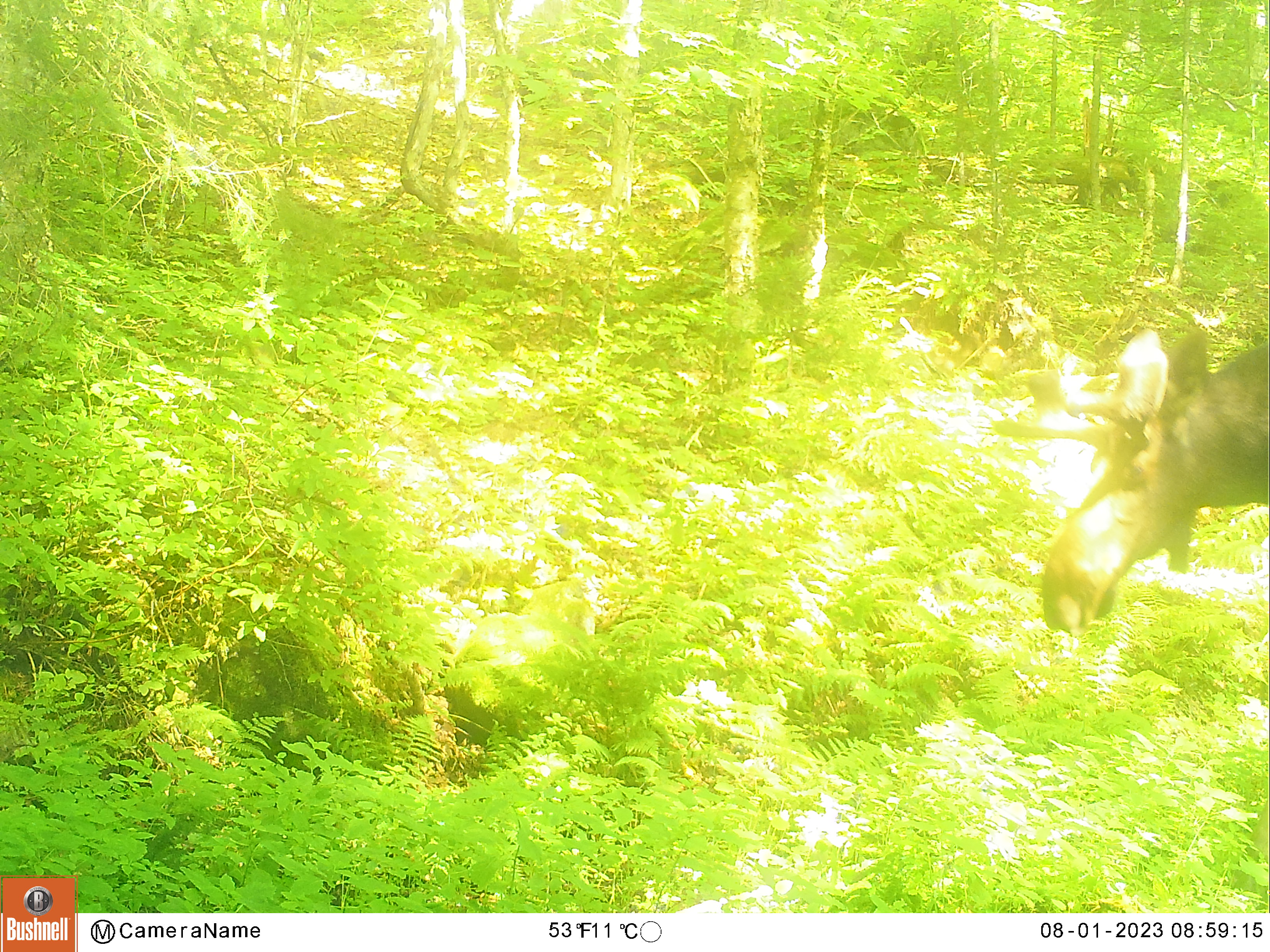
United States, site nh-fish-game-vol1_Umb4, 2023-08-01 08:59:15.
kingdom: Animalia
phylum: Chordata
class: Mammalia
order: Artiodactyla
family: Cervidae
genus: Alces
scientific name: Alces alces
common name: moose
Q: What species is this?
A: Moose (Alces alces).